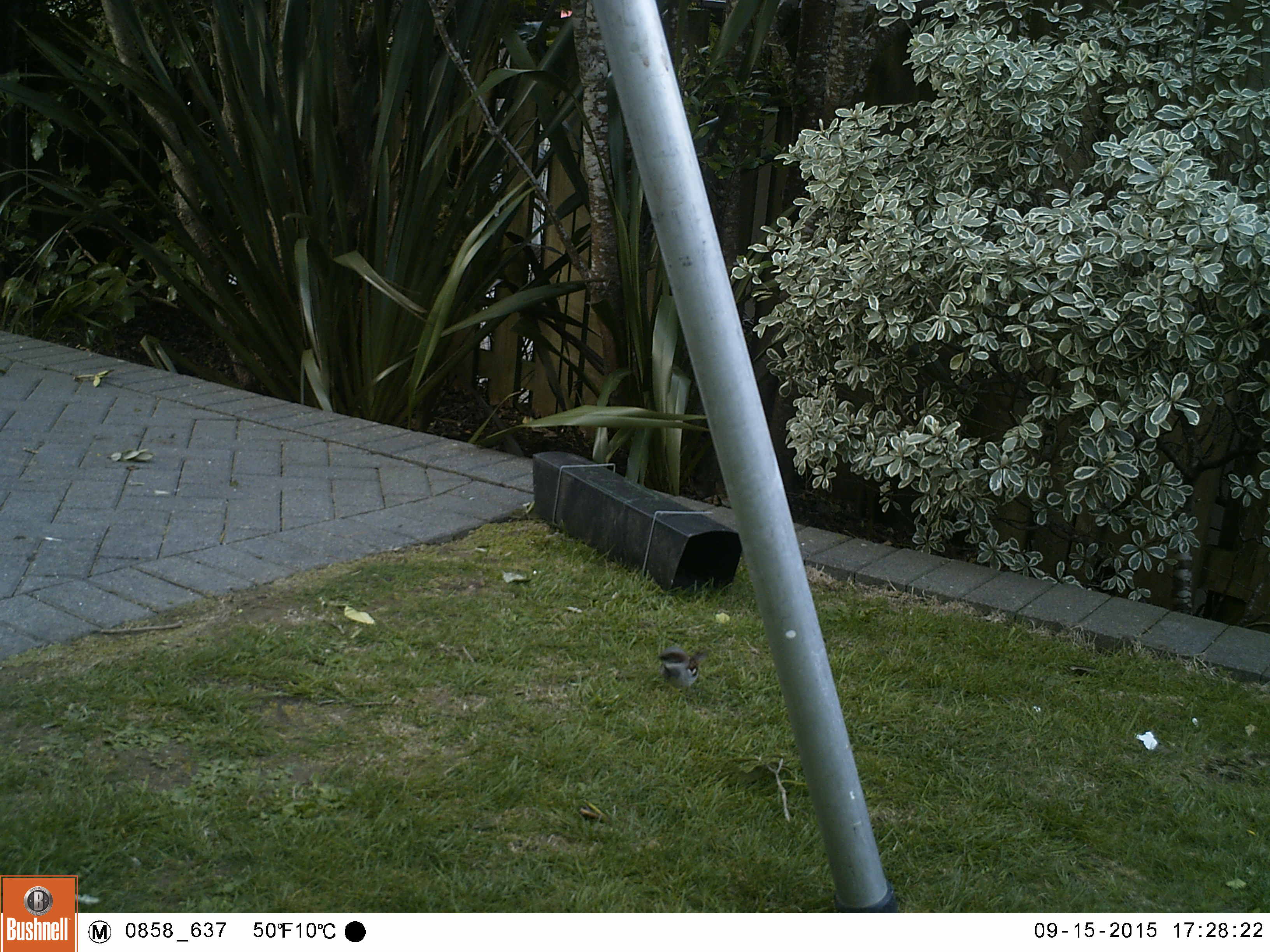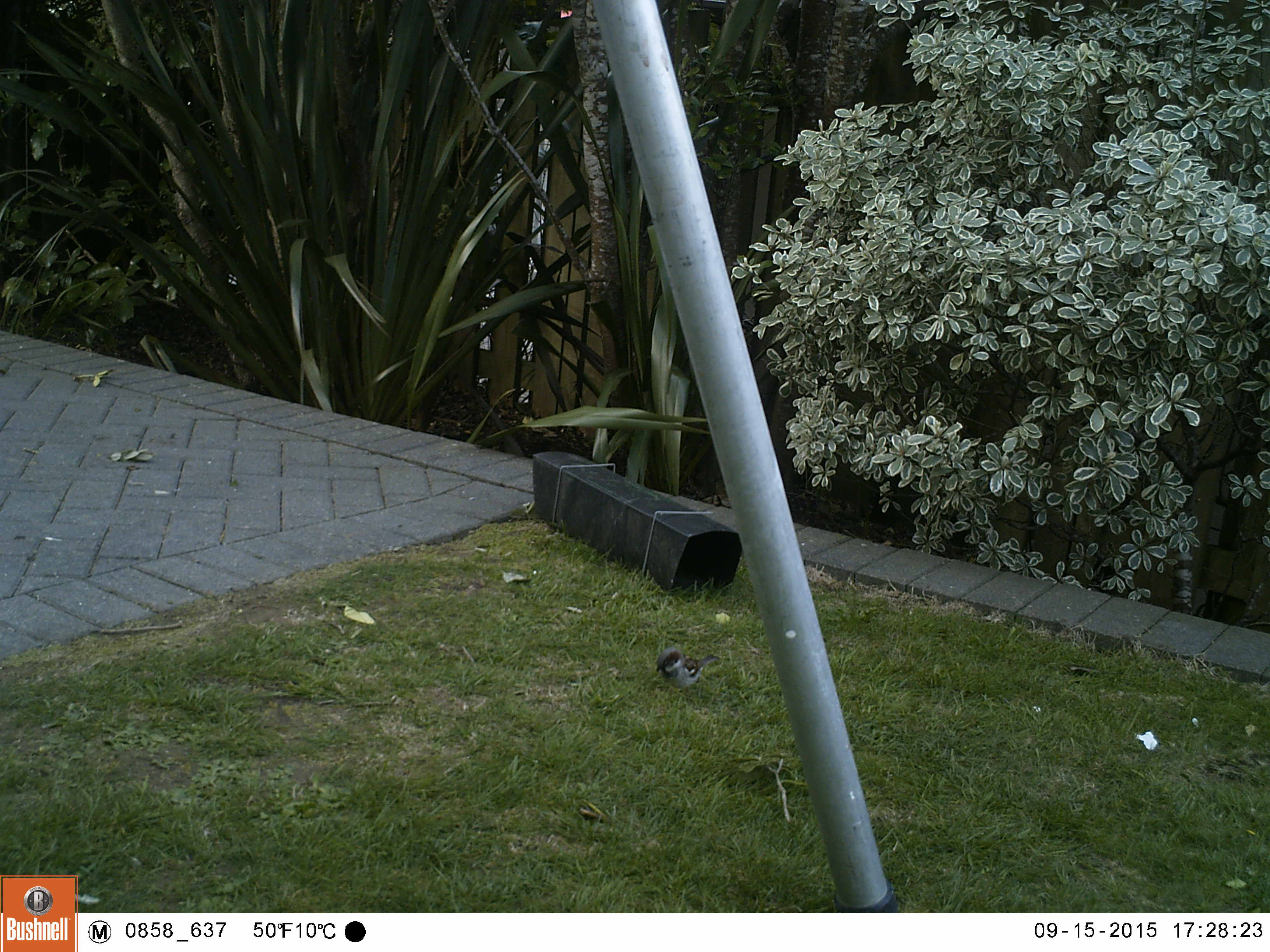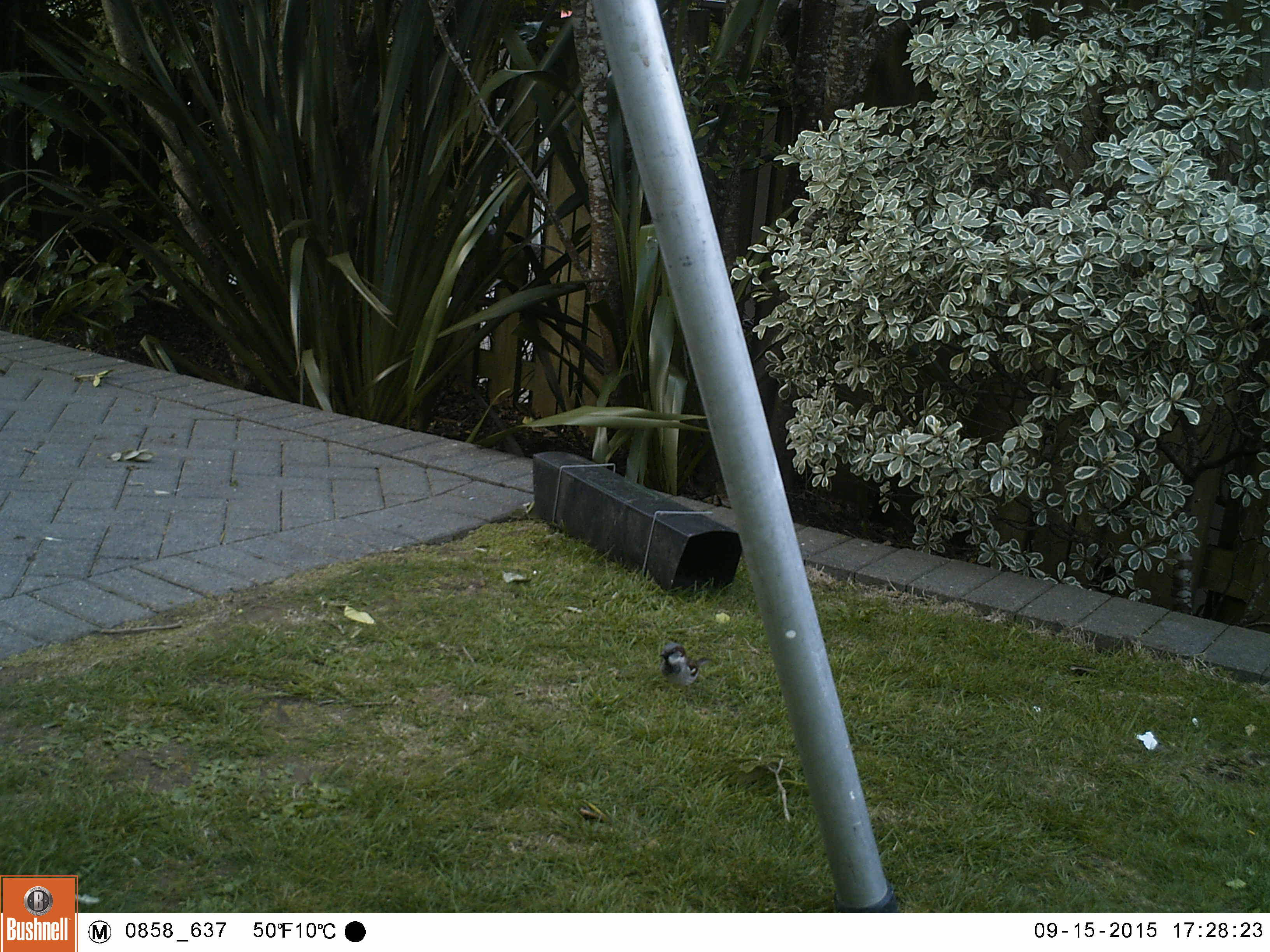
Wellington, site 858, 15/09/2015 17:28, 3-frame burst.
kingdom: Animalia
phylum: Chordata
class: Aves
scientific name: Aves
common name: bird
Bird (Aves).